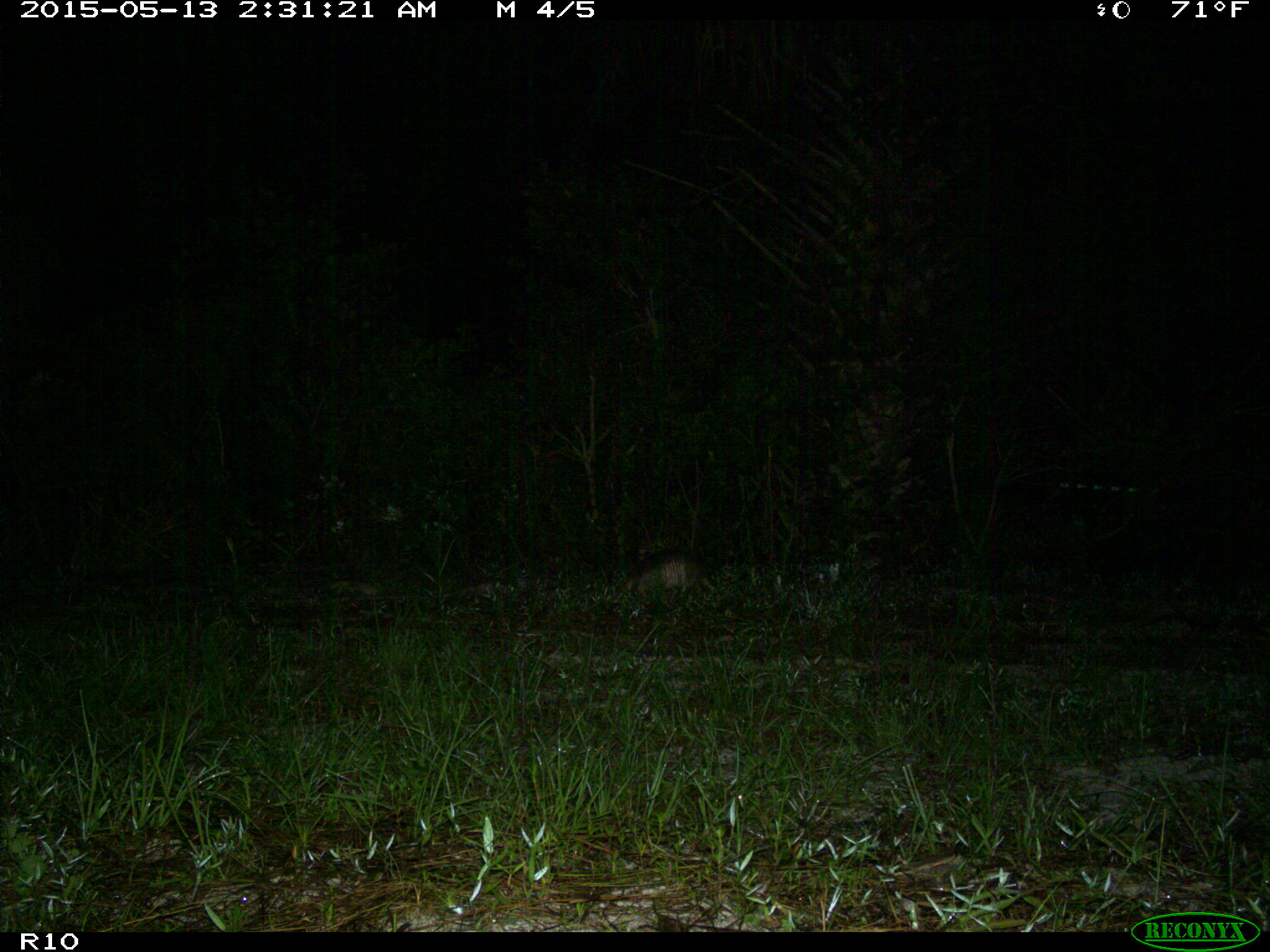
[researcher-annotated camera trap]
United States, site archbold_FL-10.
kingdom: Animalia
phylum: Chordata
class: Mammalia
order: Cingulata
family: Dasypodidae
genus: Dasypus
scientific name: Dasypus novemcinctus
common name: nine-banded armadillo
Dasypus novemcinctus (nine-banded armadillo).